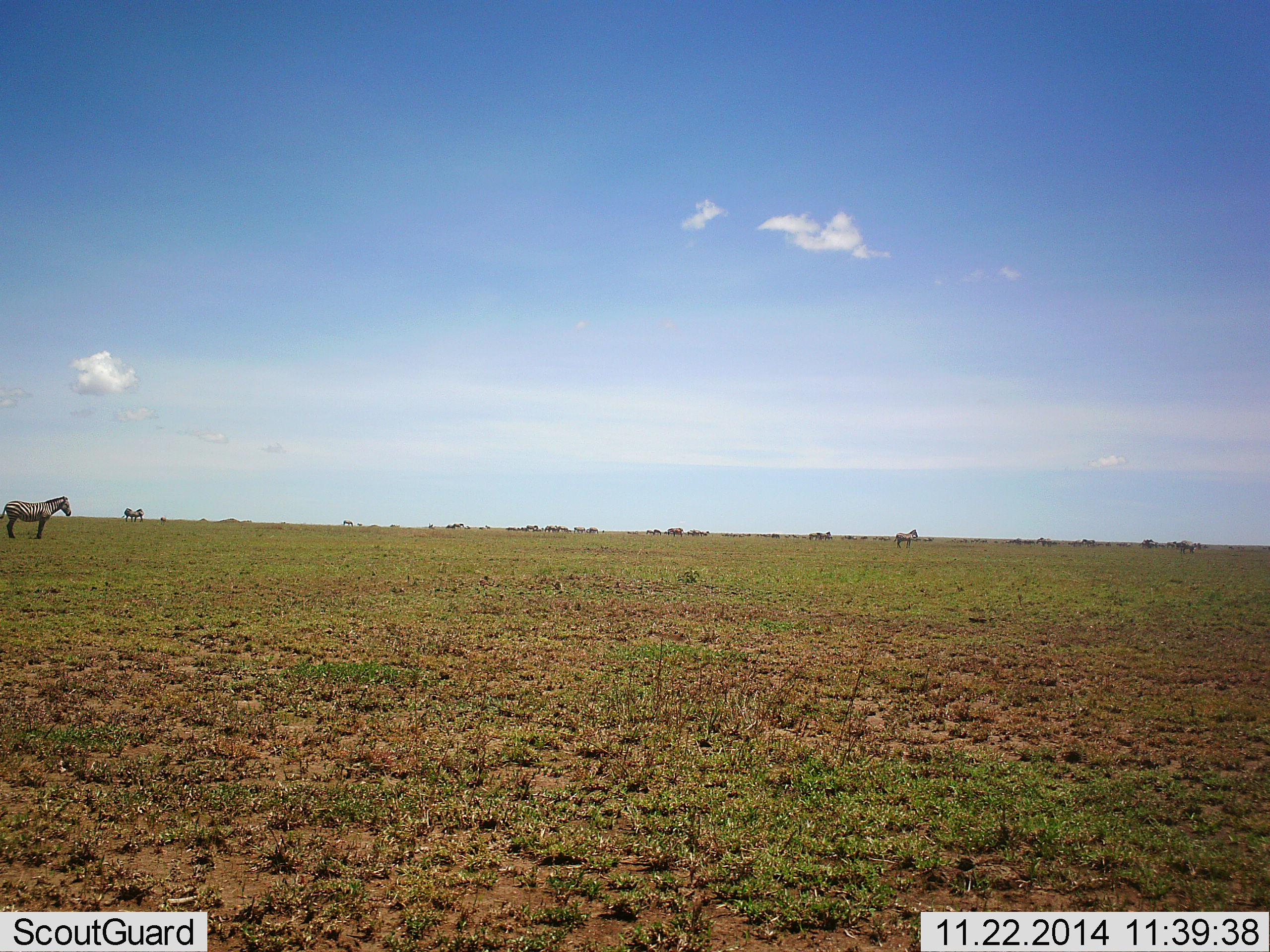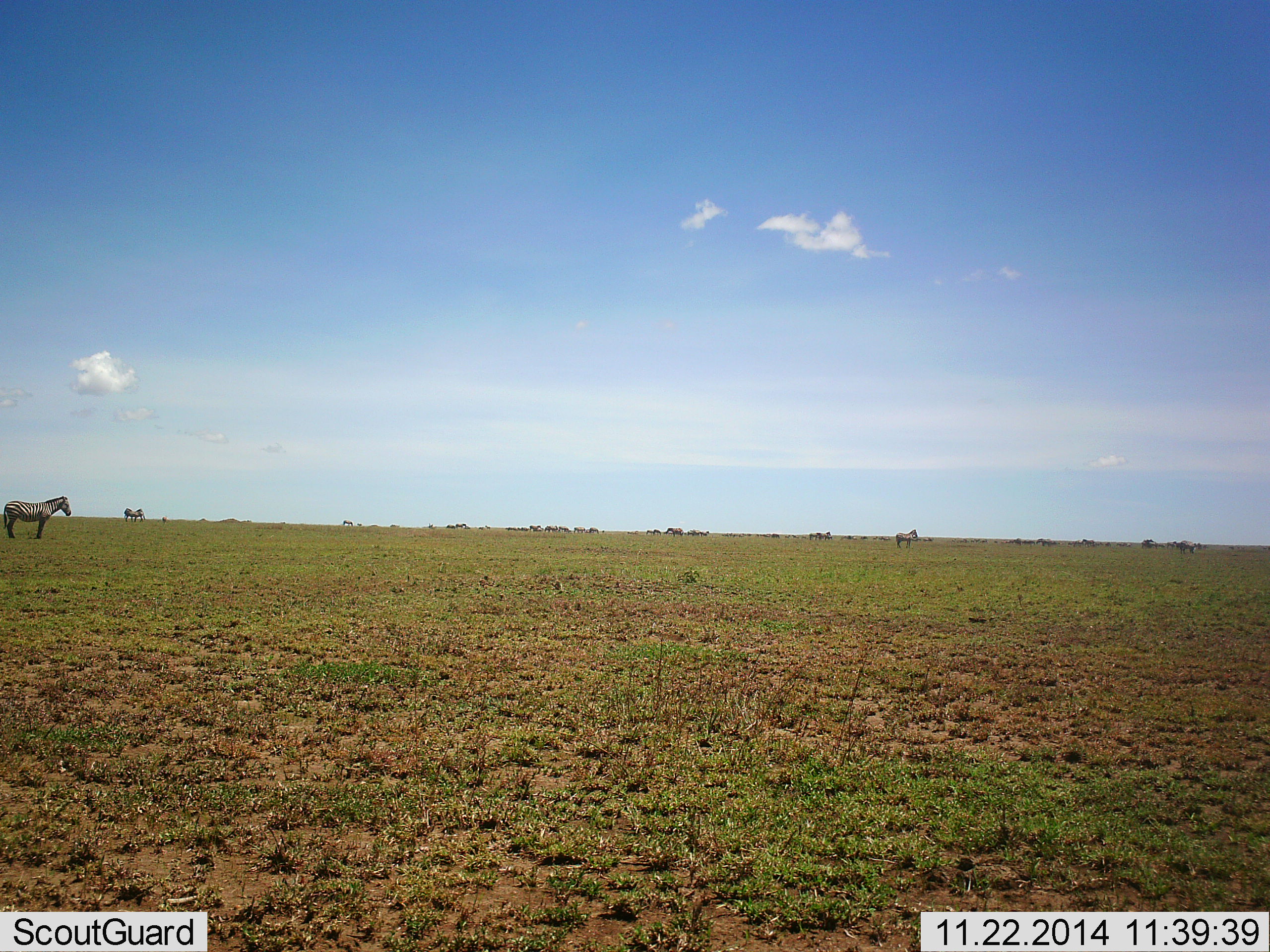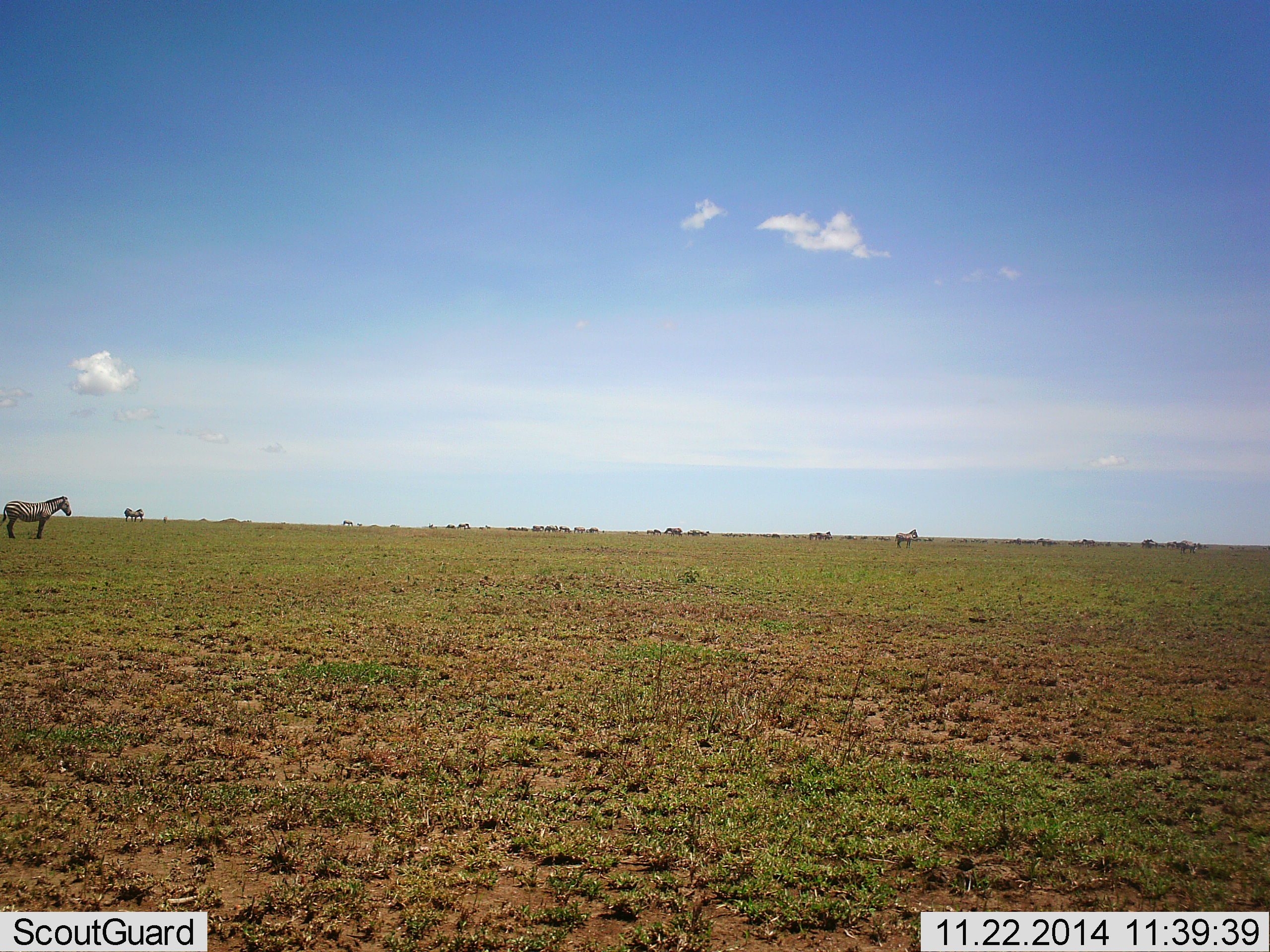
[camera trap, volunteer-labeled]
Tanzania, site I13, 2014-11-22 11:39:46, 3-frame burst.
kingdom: Animalia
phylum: Chordata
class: Mammalia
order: Perissodactyla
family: Equidae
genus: Equus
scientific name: Equus quagga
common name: plains zebra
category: zebra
Zebra (plains zebra) (Equus quagga), count 2. Behavior (volunteer vote fractions): standing 90%, resting 0%, moving 30%, interacting 0%. Young present (vote fraction): 0%. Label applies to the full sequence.